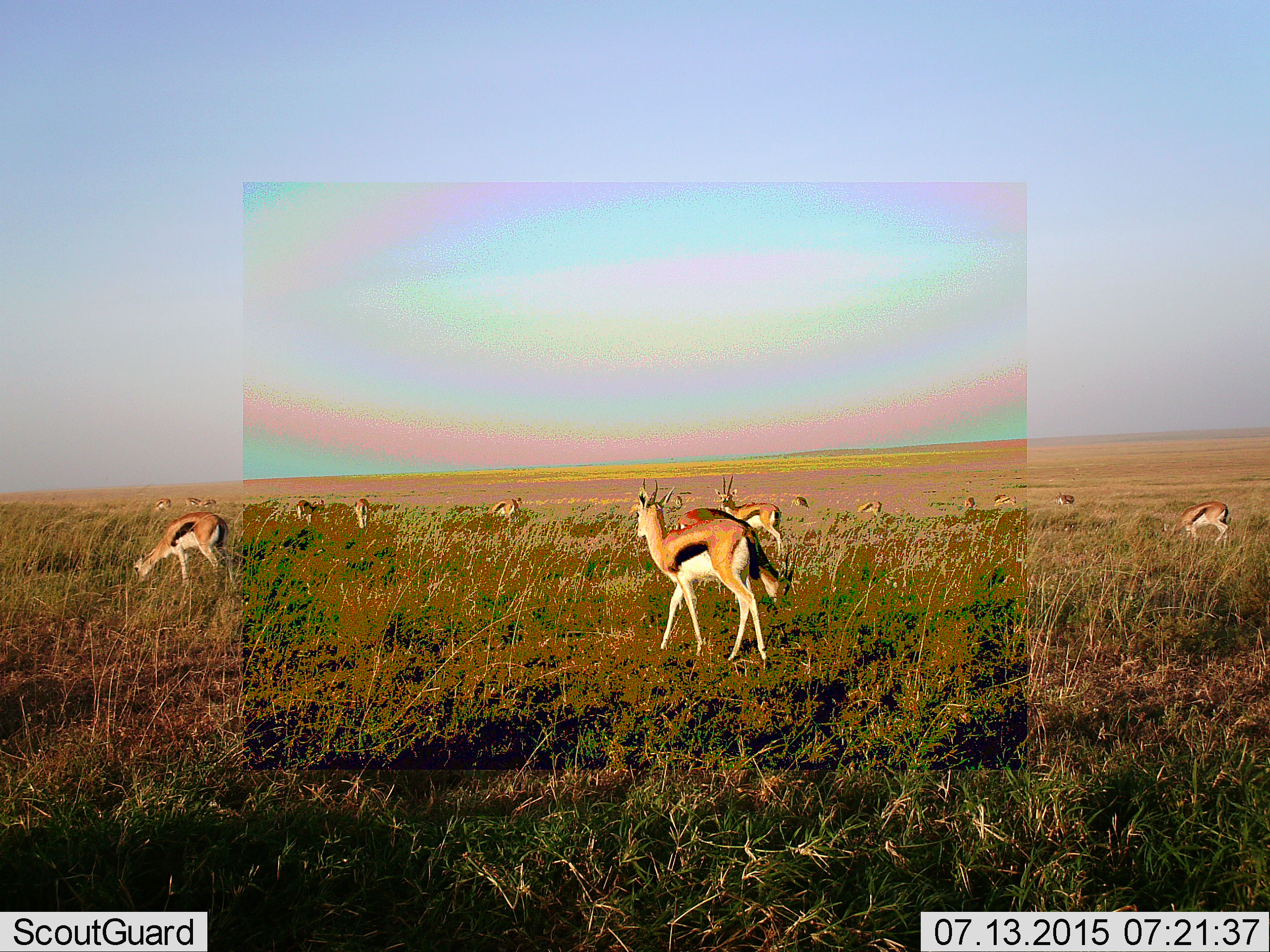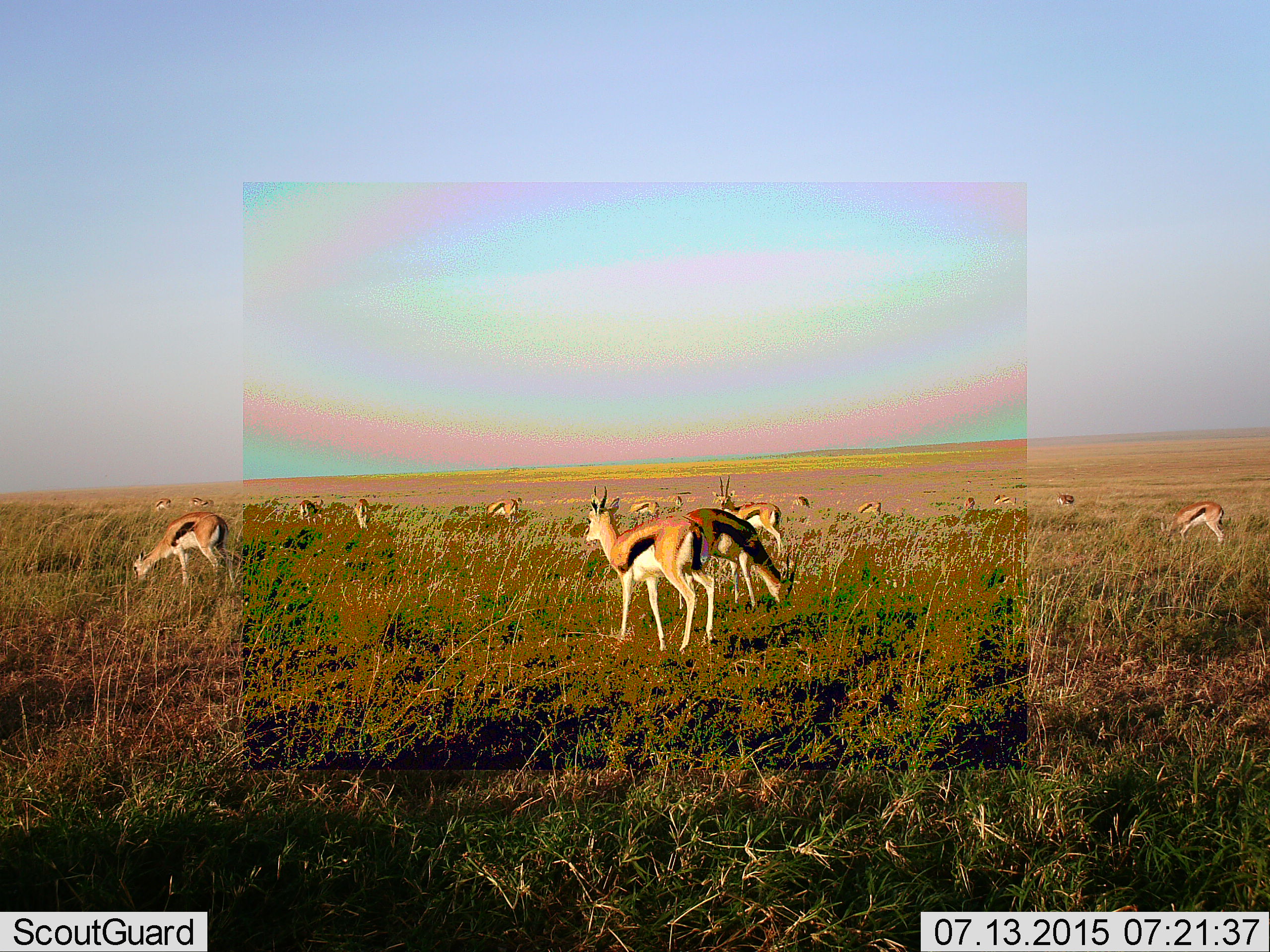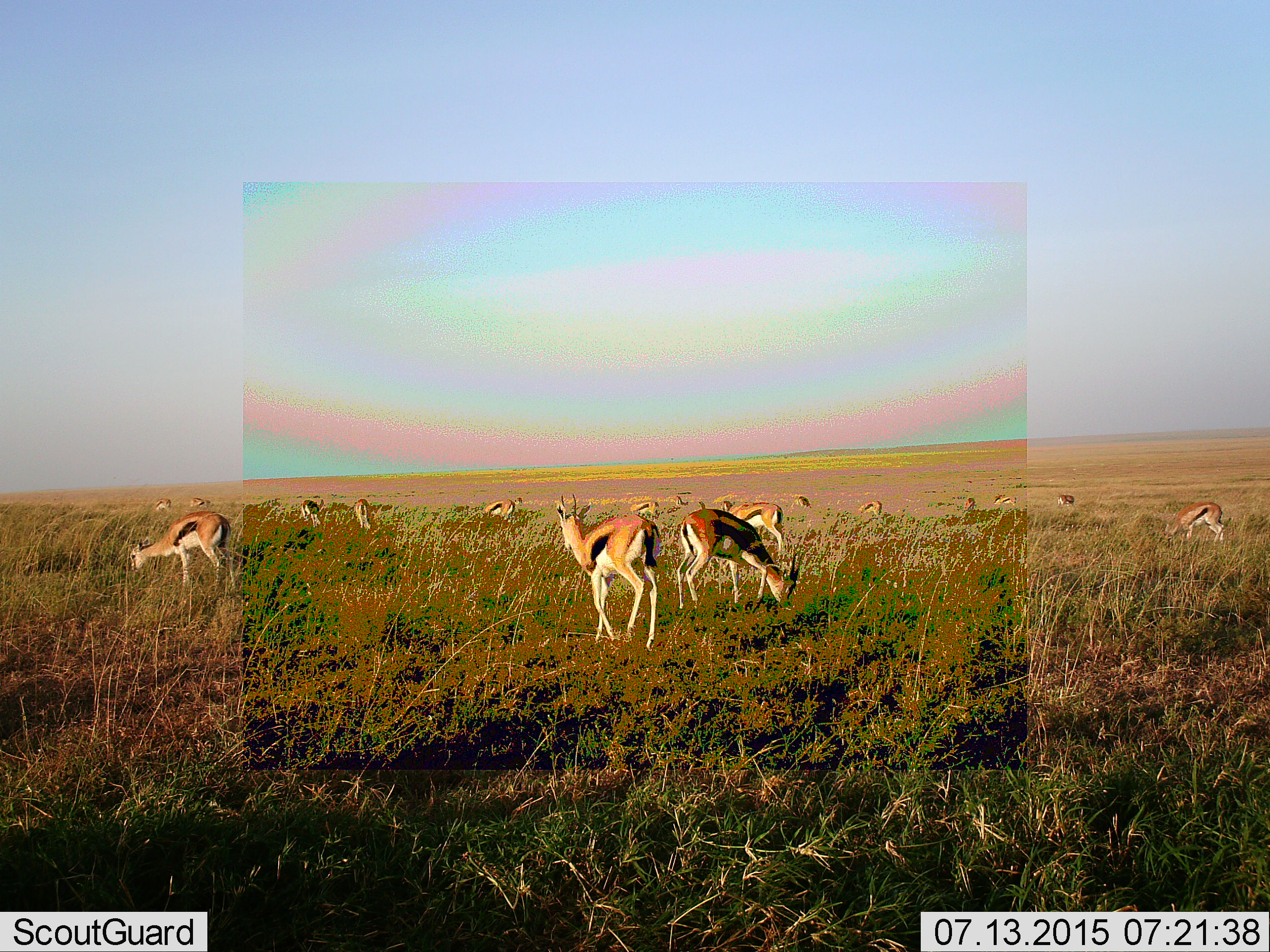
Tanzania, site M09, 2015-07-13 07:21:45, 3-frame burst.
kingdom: Animalia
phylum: Chordata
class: Mammalia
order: Artiodactyla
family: Bovidae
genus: Eudorcas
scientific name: Eudorcas thomsonii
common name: thomson's gazelle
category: gazellethomsons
Gazellethomsons (thomson's gazelle) (Eudorcas thomsonii), count 11-50. Behavior (volunteer vote fractions): standing 73%, resting 9%, moving 100%, interacting 18%. Young present (vote fraction): 18%. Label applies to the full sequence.